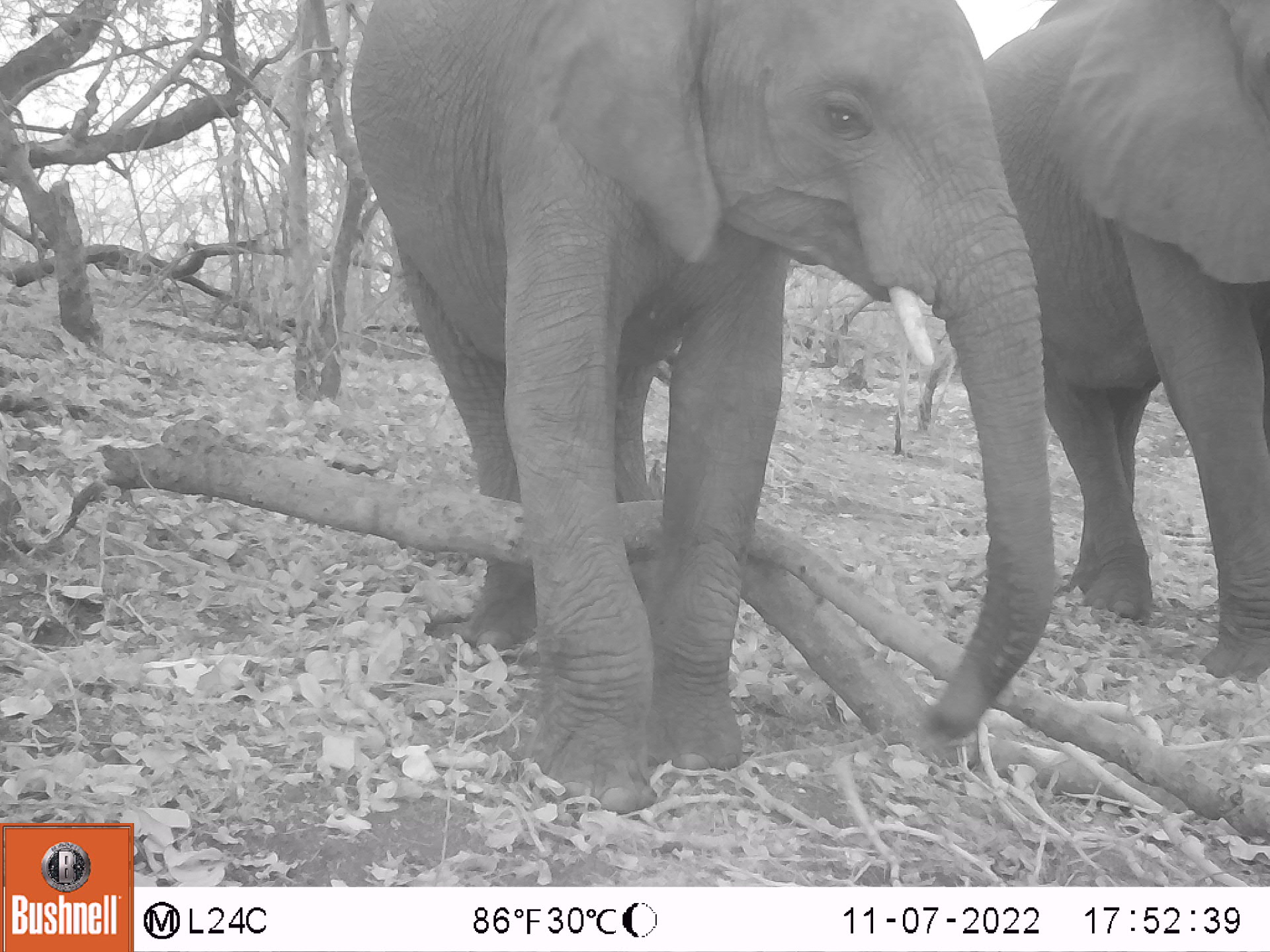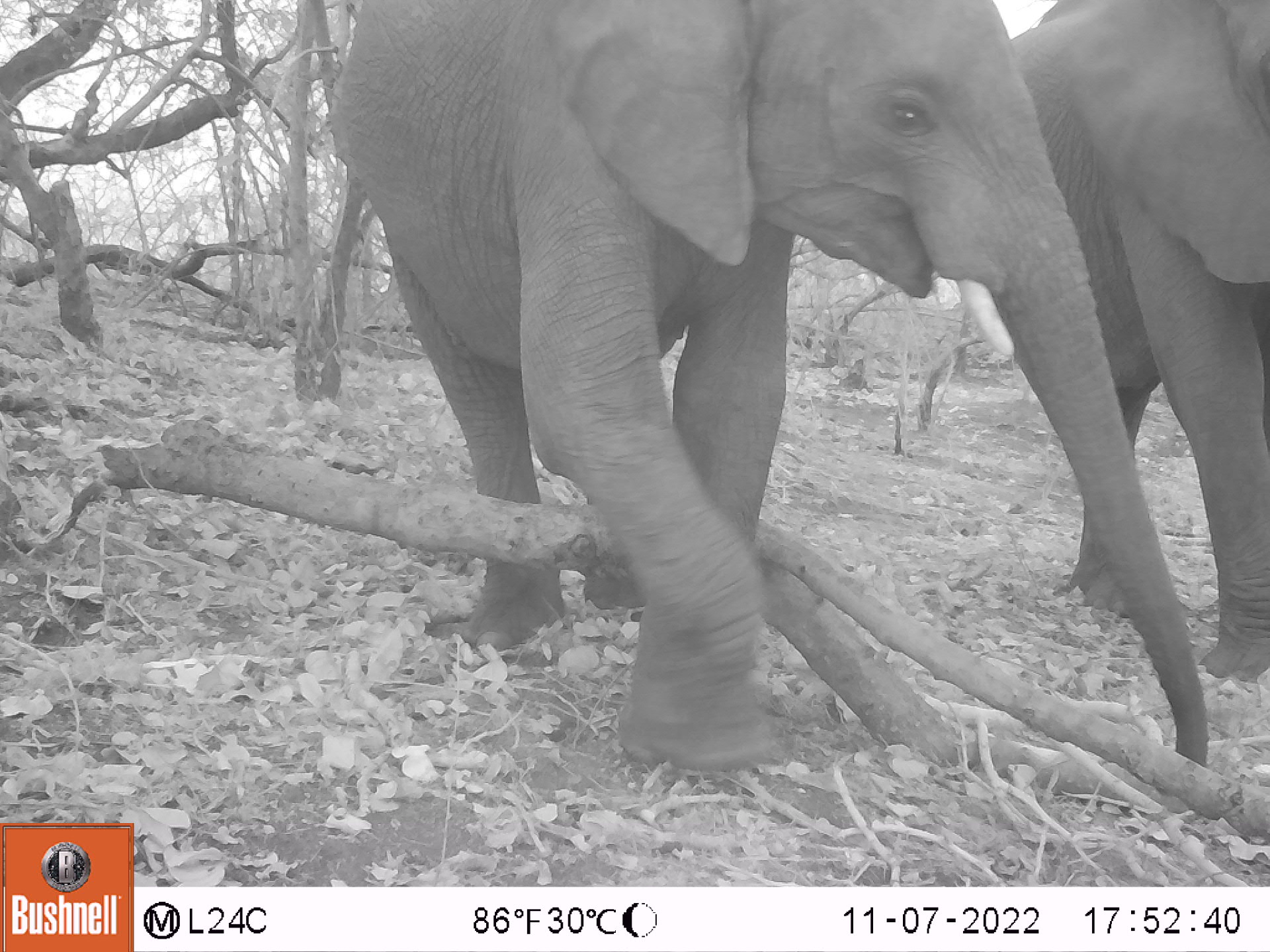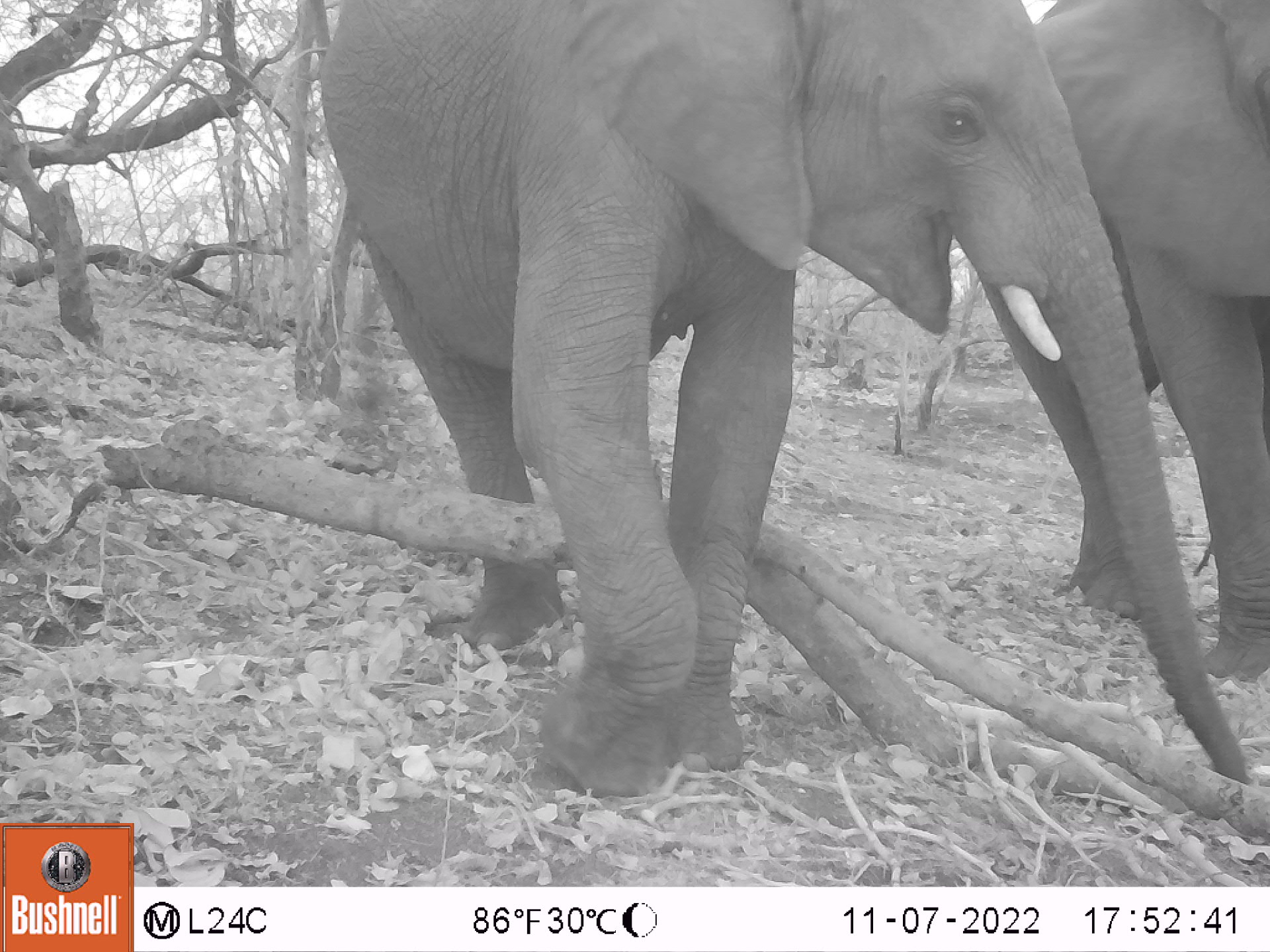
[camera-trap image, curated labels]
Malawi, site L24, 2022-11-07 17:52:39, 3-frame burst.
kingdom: Animalia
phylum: Chordata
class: Mammalia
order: Proboscidea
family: Elephantidae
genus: Loxodonta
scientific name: Loxodonta africana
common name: african savanna elephant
African savanna elephant (Loxodonta africana), count 2.